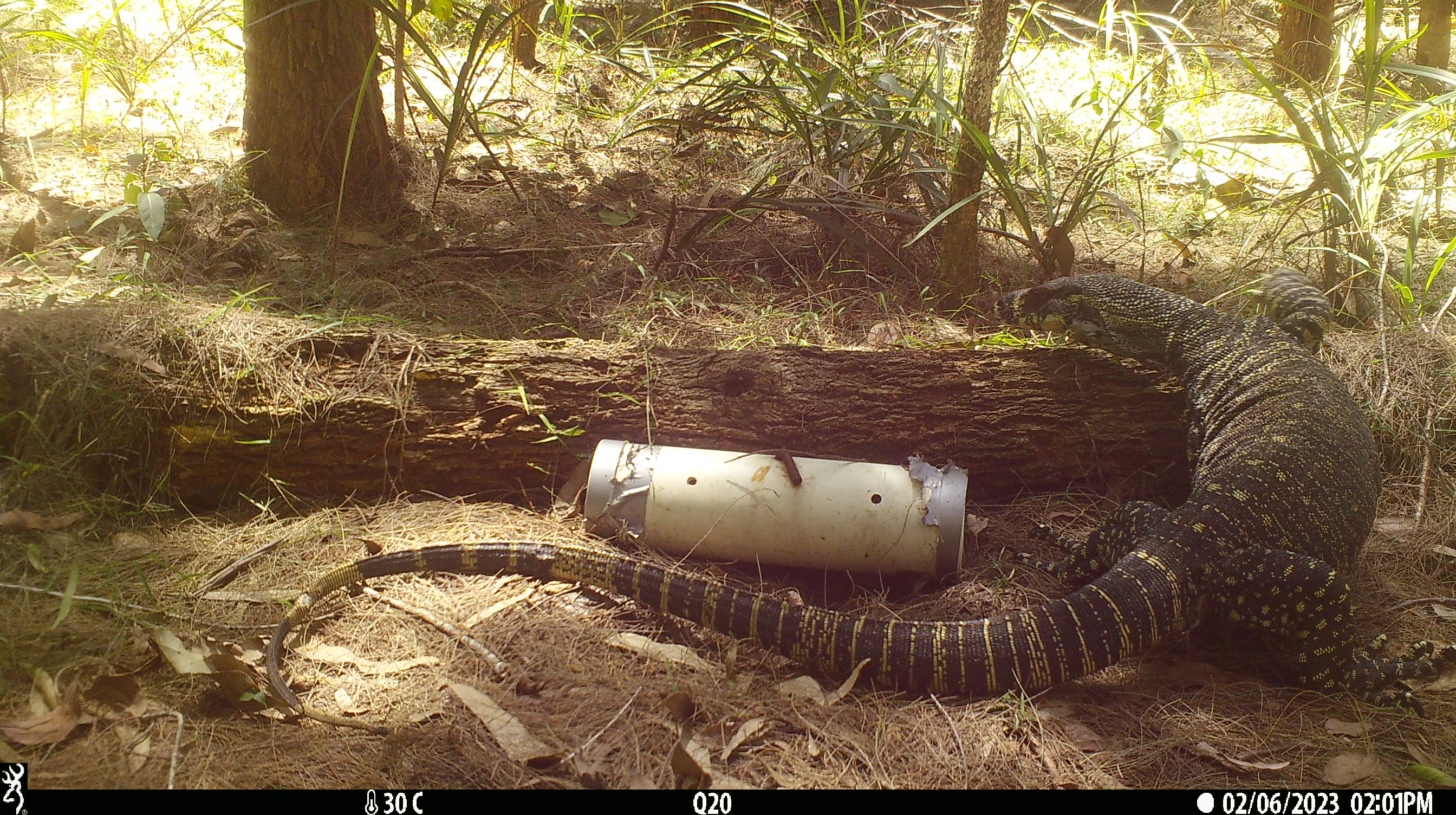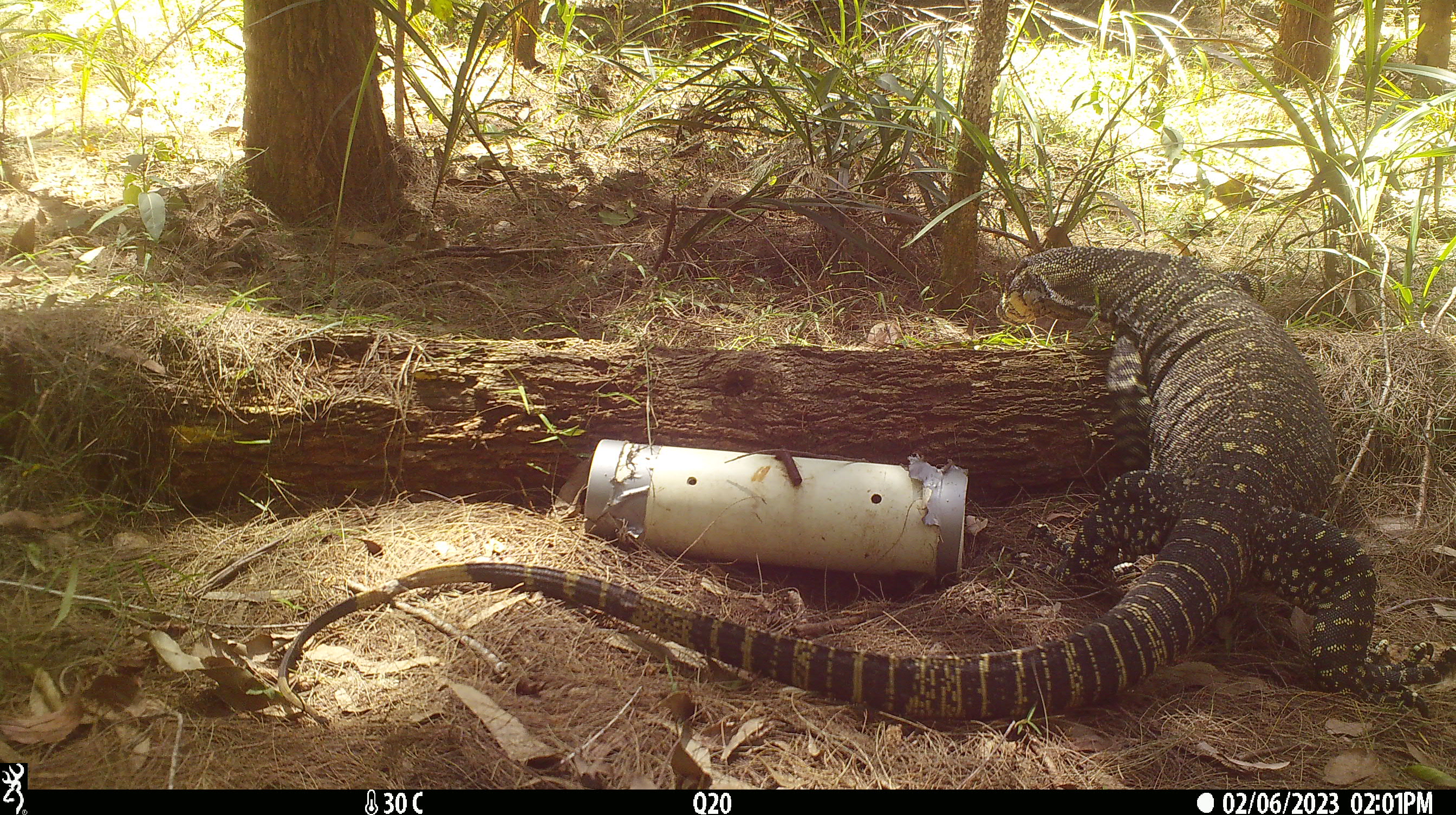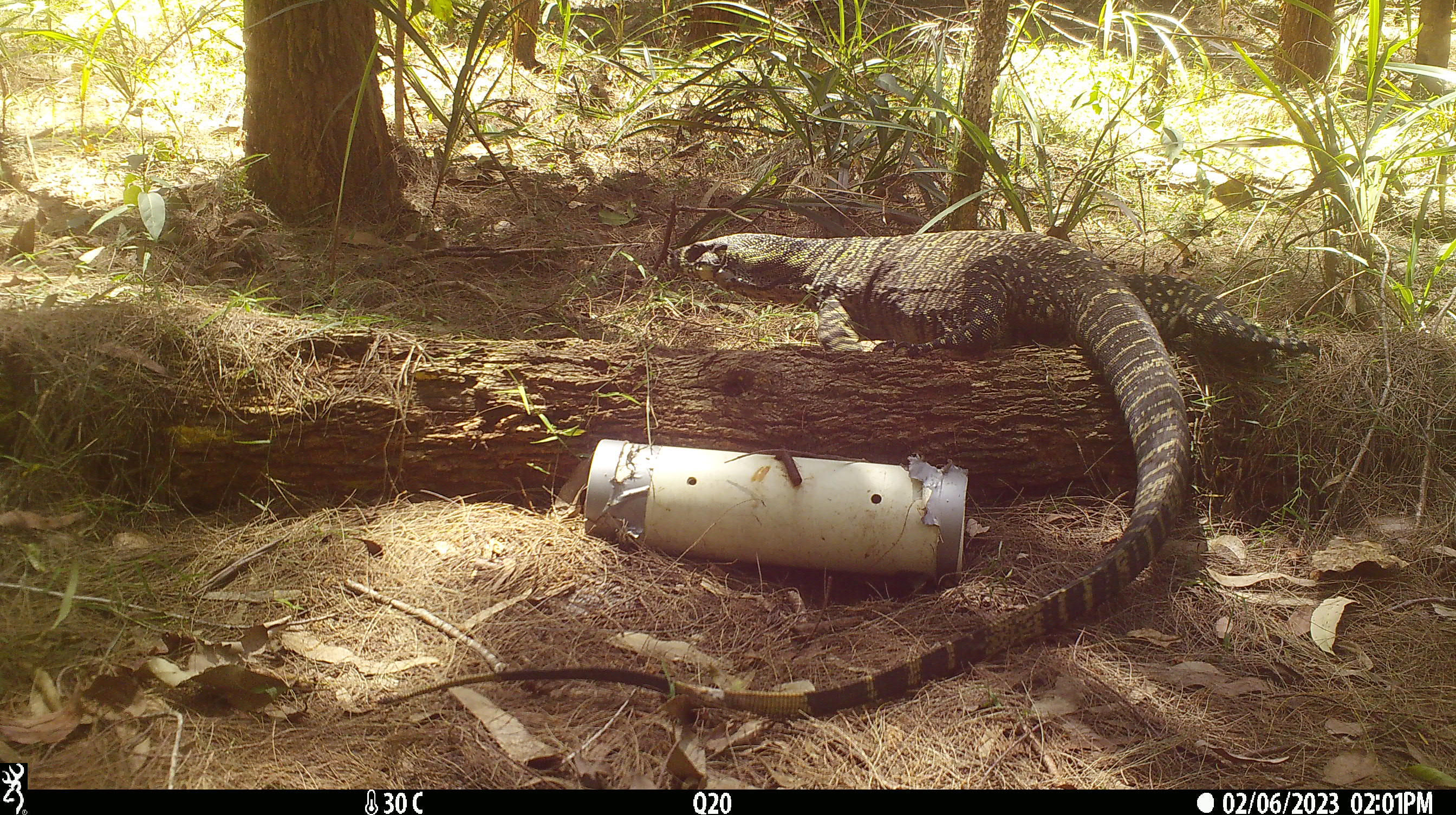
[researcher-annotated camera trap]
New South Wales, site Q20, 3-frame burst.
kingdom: Animalia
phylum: Chordata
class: Reptilia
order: Squamata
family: Varanidae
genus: Varanus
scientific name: Varanus varius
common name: lace monitor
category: goanna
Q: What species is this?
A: Goanna (lace monitor) (Varanus varius).